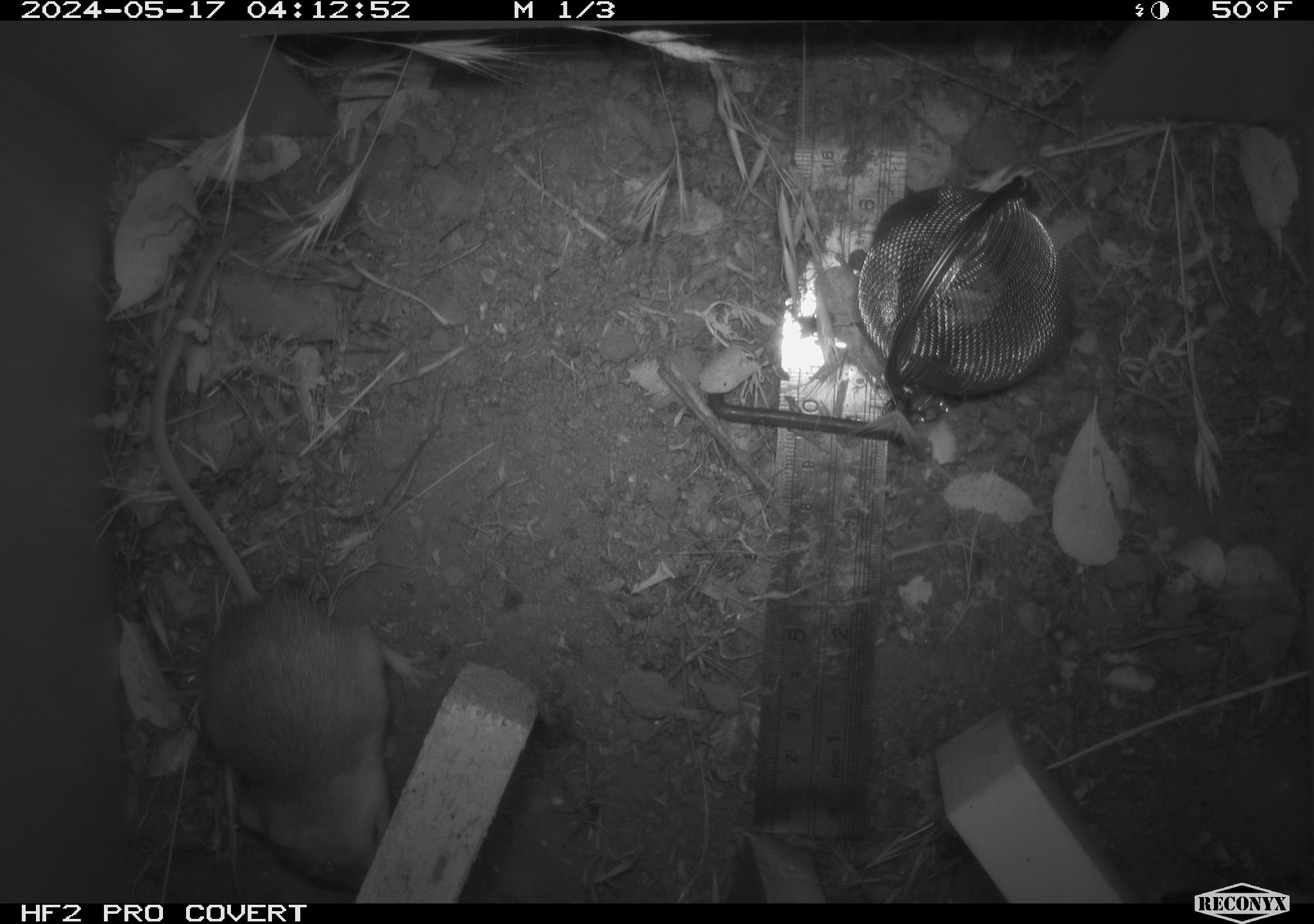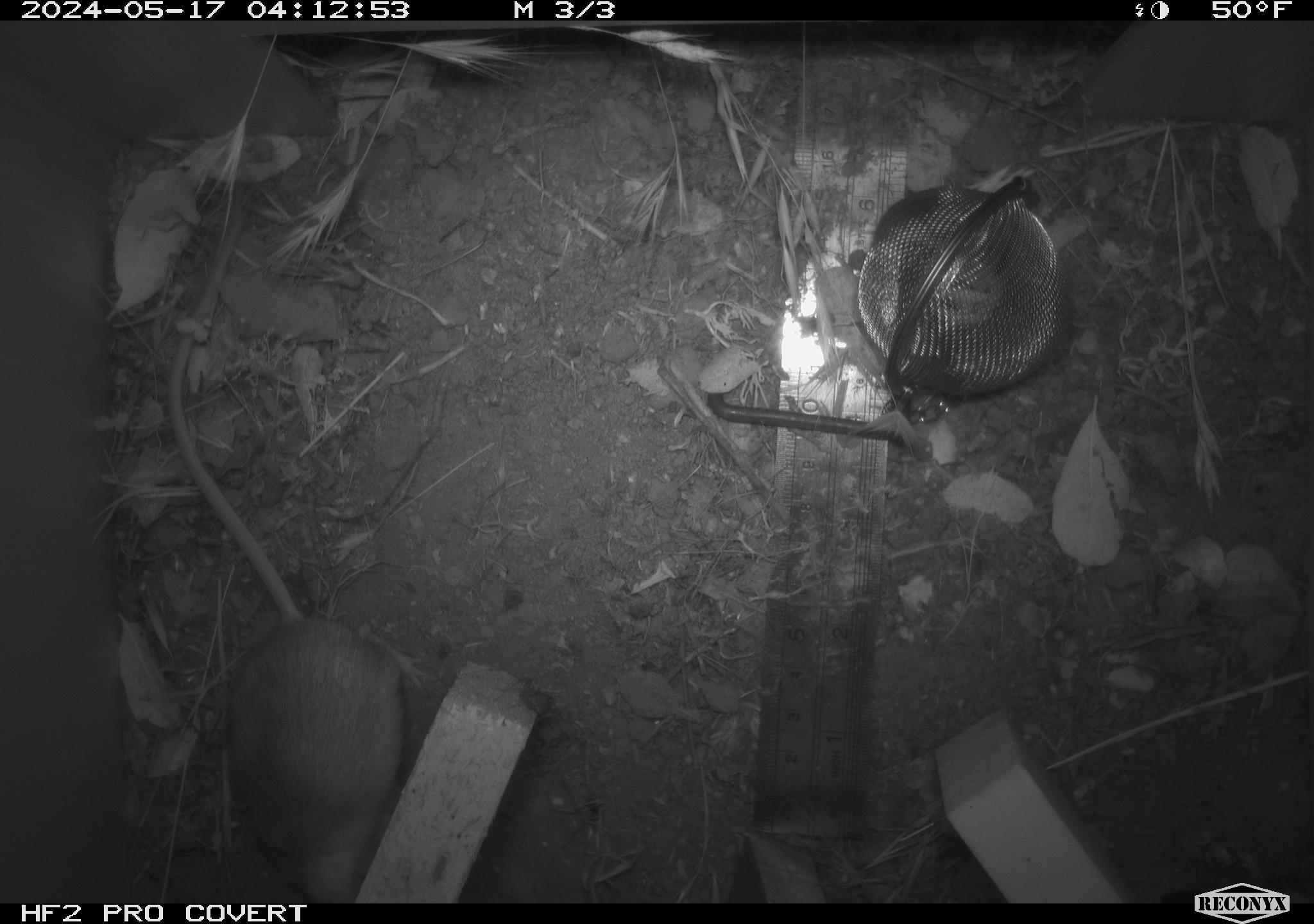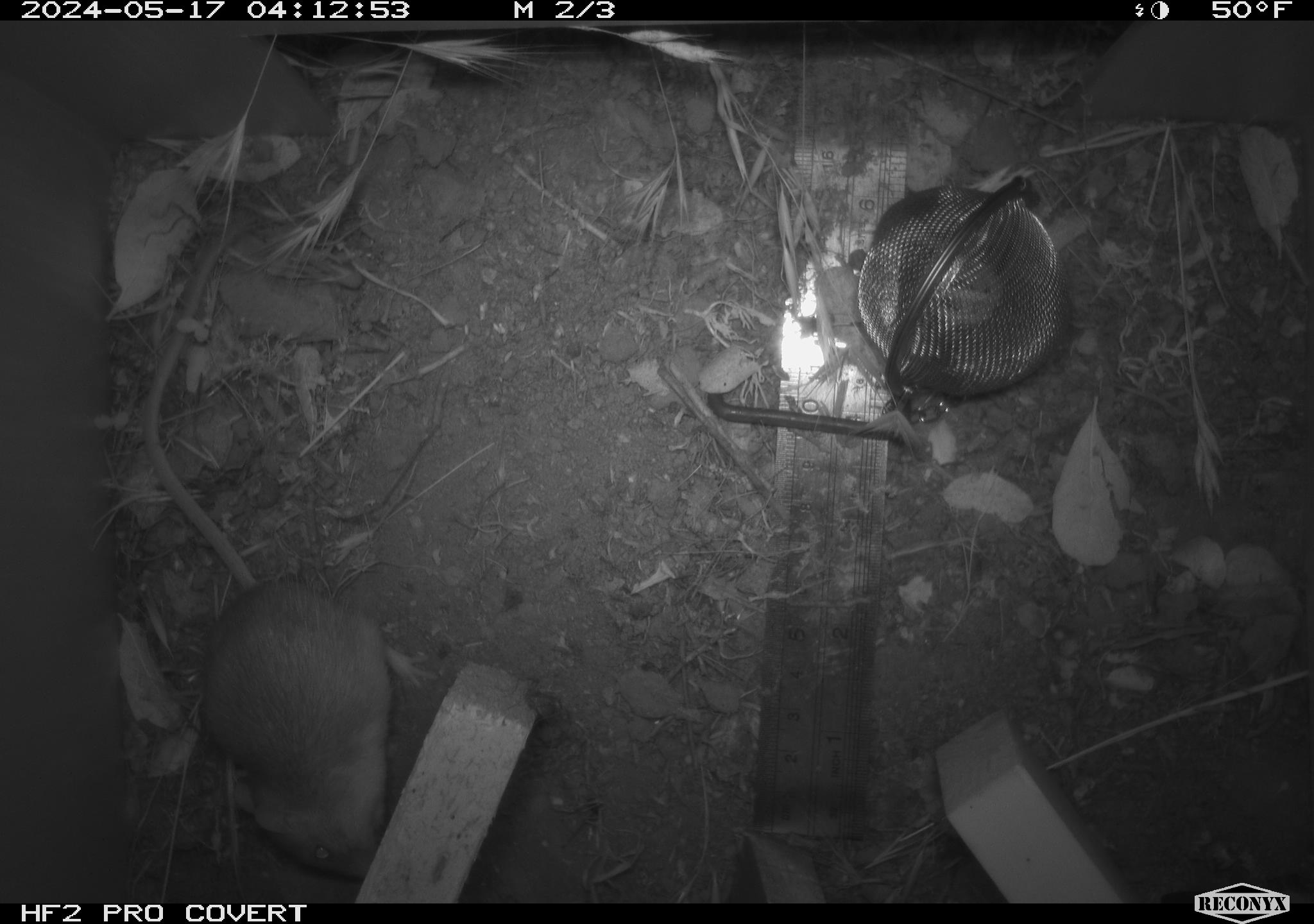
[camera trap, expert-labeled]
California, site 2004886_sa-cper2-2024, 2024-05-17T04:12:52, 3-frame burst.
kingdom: Animalia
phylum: Chordata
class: Mammalia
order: Rodentia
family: Heteromyidae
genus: Dipodomys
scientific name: Dipodomys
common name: kangaroo rats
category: dipodomys species